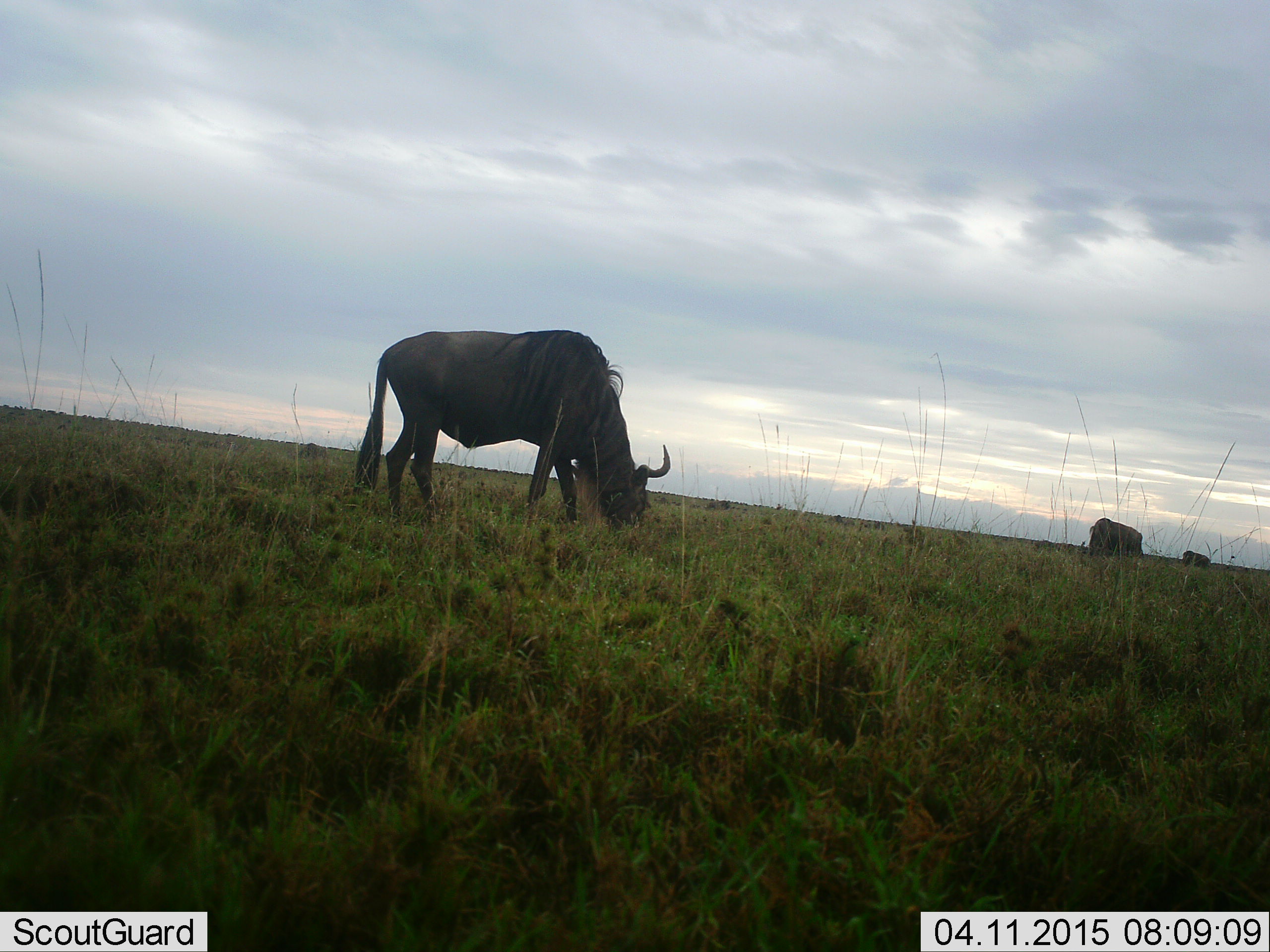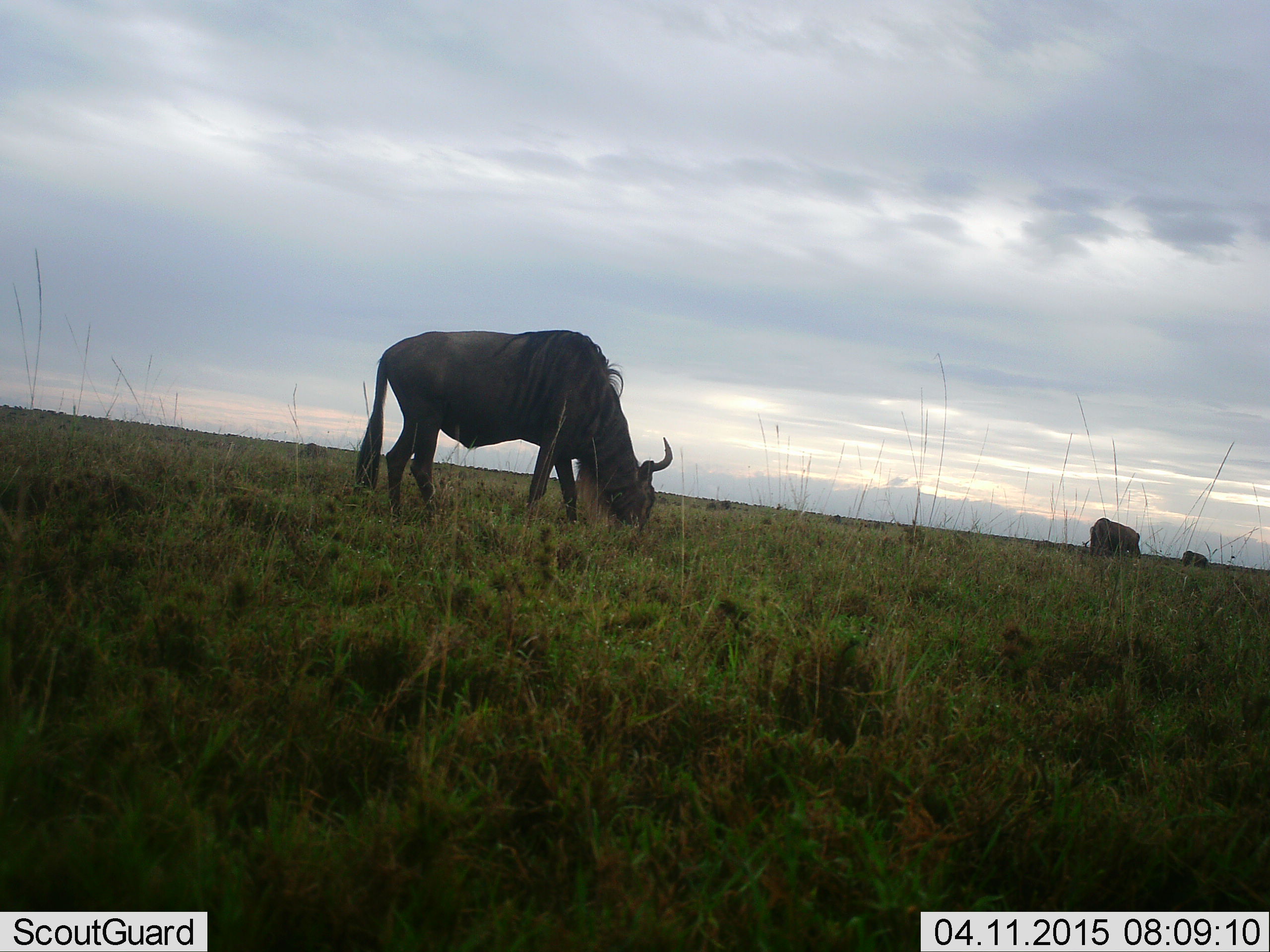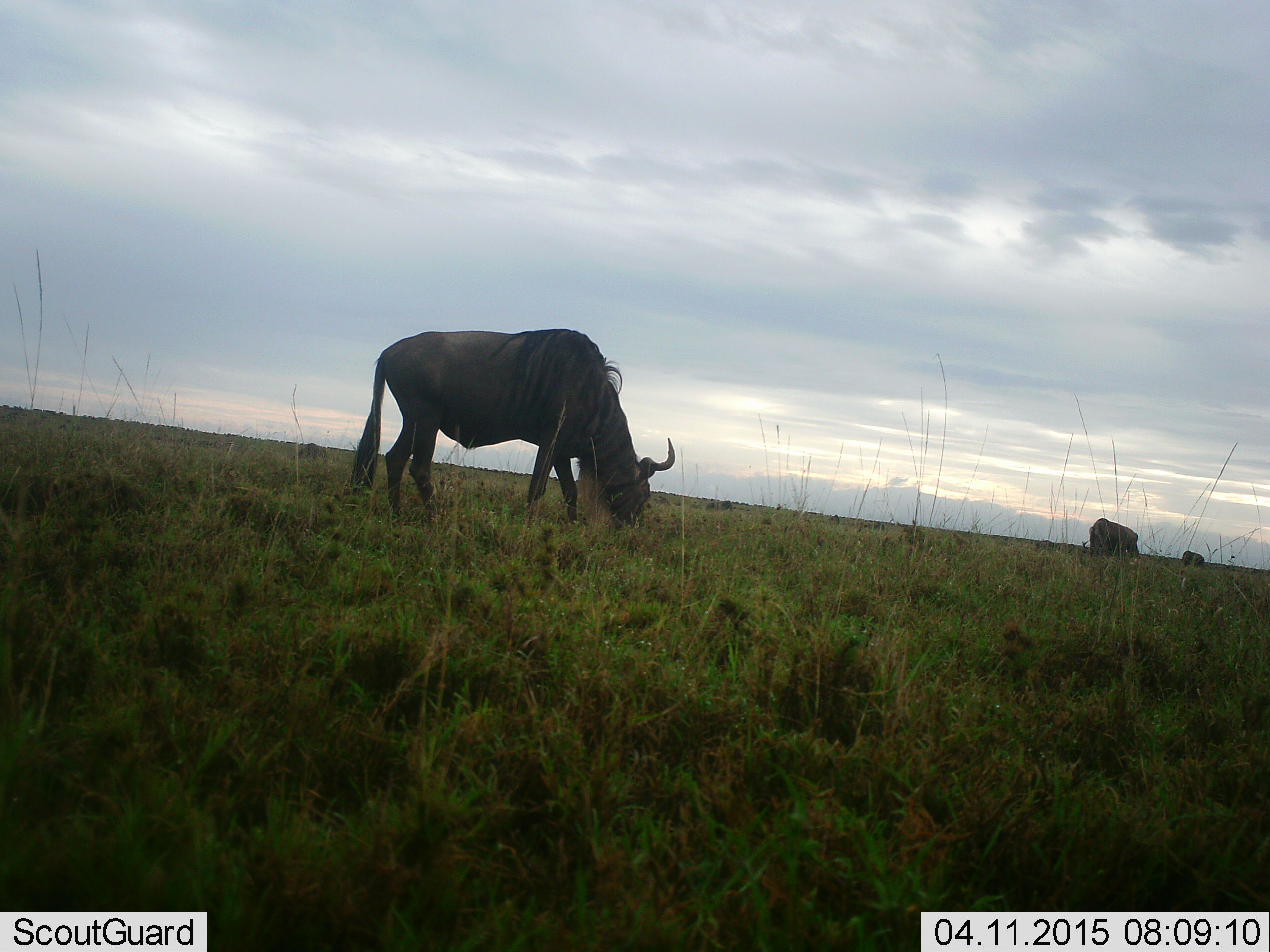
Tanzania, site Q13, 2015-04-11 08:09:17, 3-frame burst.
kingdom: Animalia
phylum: Chordata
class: Mammalia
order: Artiodactyla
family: Bovidae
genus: Connochaetes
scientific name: Connochaetes taurinus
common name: blue wildebeest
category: wildebeest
Wildebeest (blue wildebeest) (Connochaetes taurinus), count 3. Behavior (volunteer vote fractions): standing 30%, resting 0%, moving 0%, interacting 0%. Young present (vote fraction): 0%. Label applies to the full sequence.